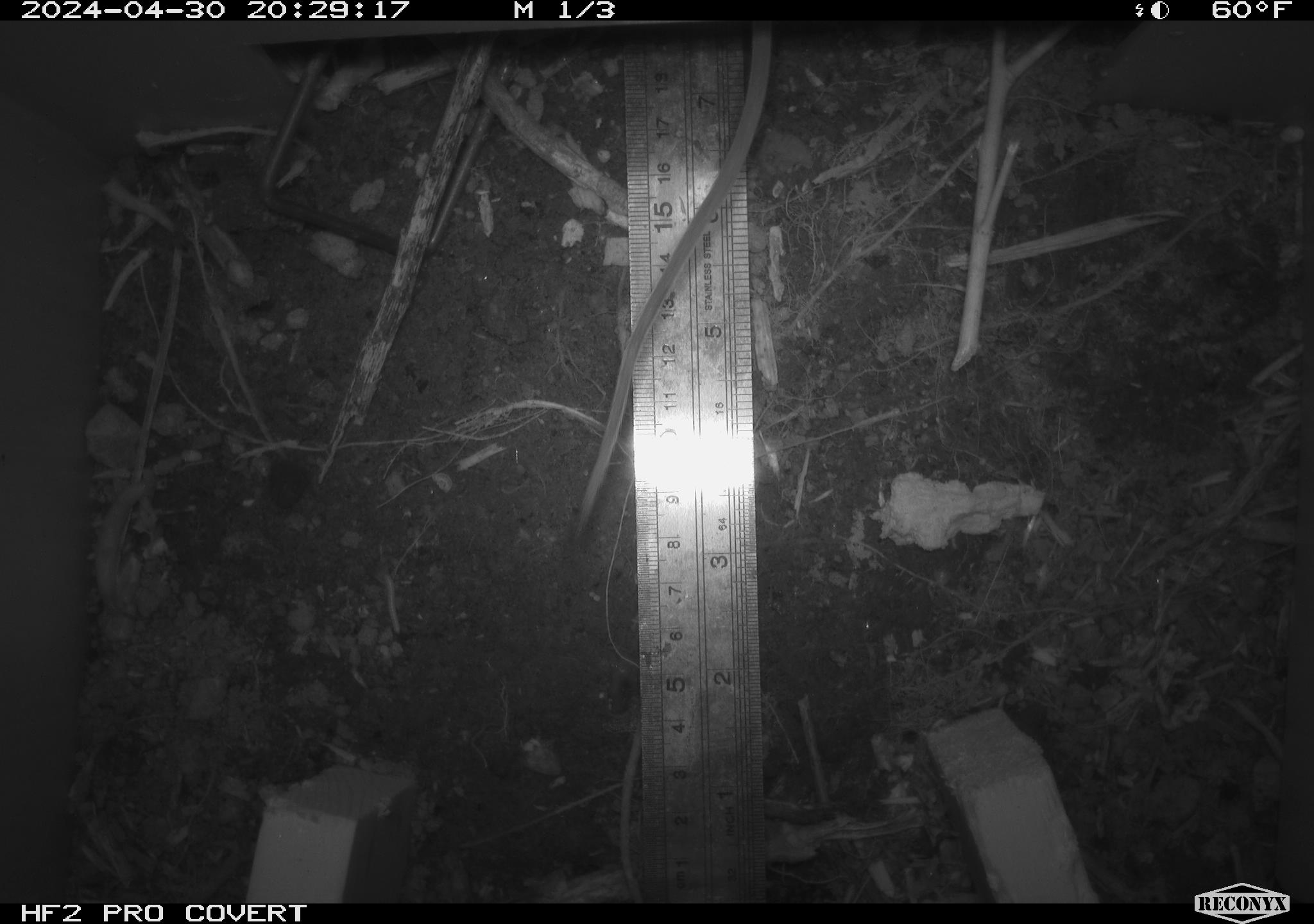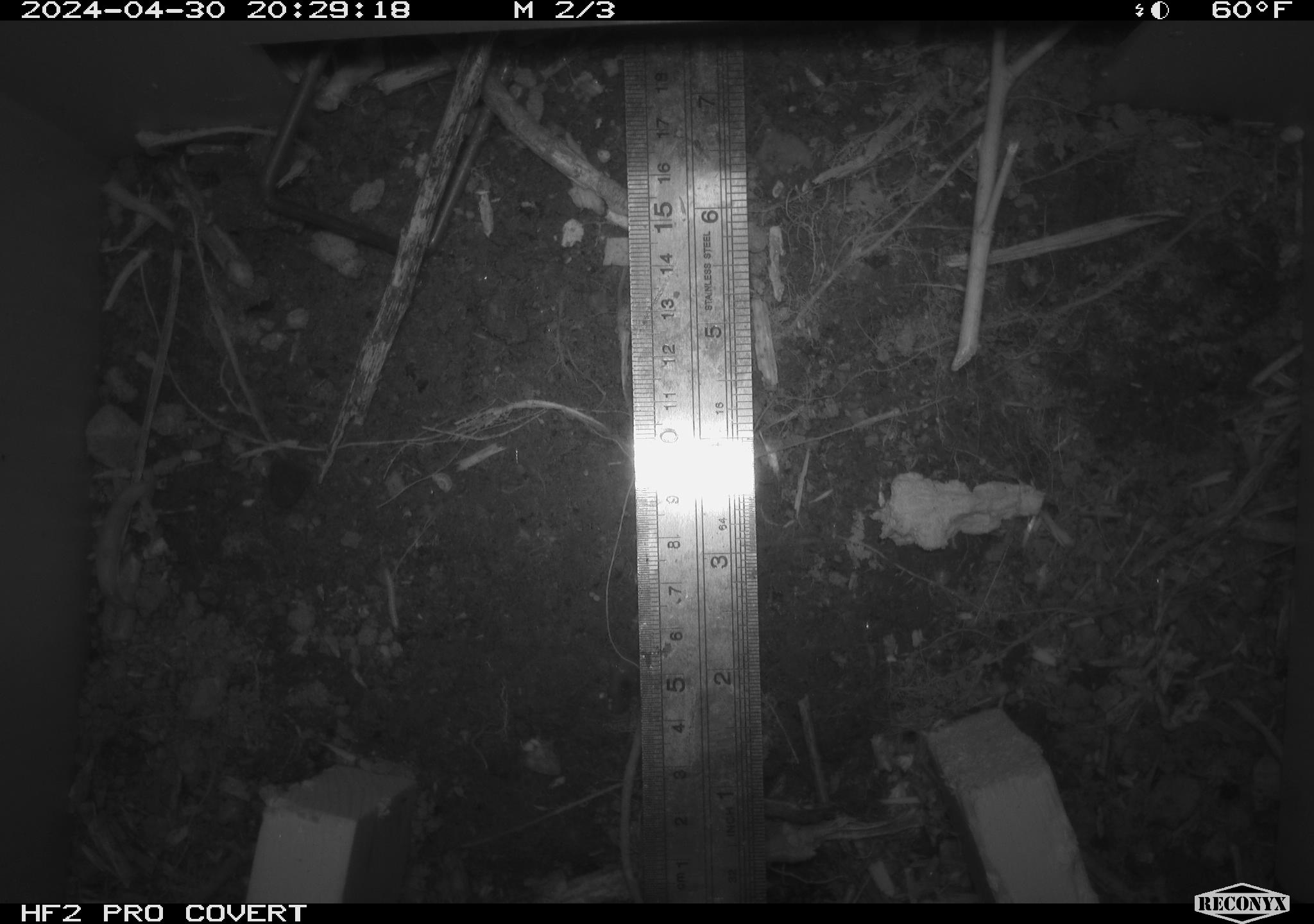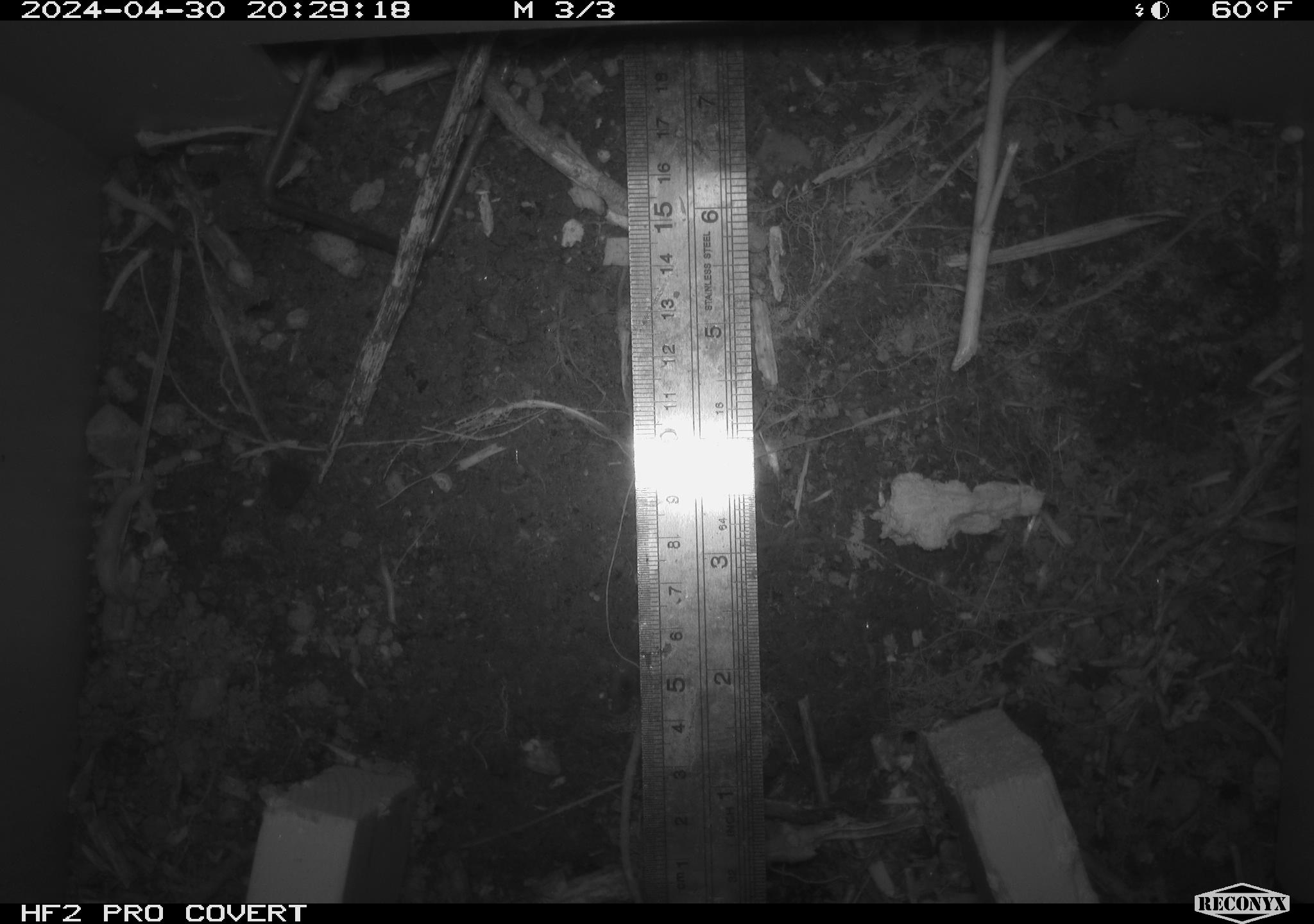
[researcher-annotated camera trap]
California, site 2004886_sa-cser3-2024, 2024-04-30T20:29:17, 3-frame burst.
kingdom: Animalia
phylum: Chordata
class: Mammalia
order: Rodentia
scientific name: Rodentia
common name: rodent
Rodent (Rodentia).